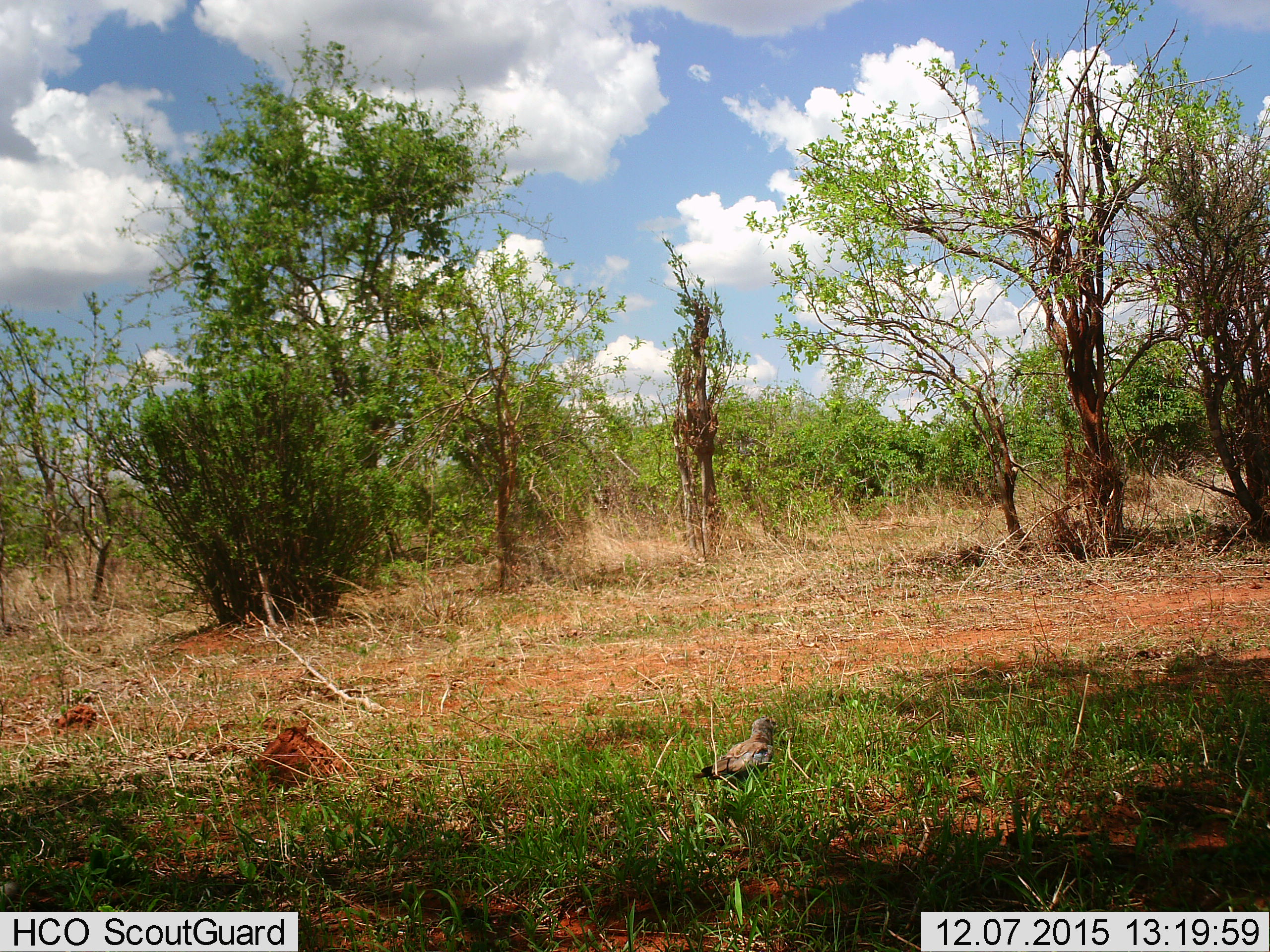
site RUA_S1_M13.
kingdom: Animalia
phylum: Chordata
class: Aves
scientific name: Aves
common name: bird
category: birdother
Birdother (bird) (Aves), count 1. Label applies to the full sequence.